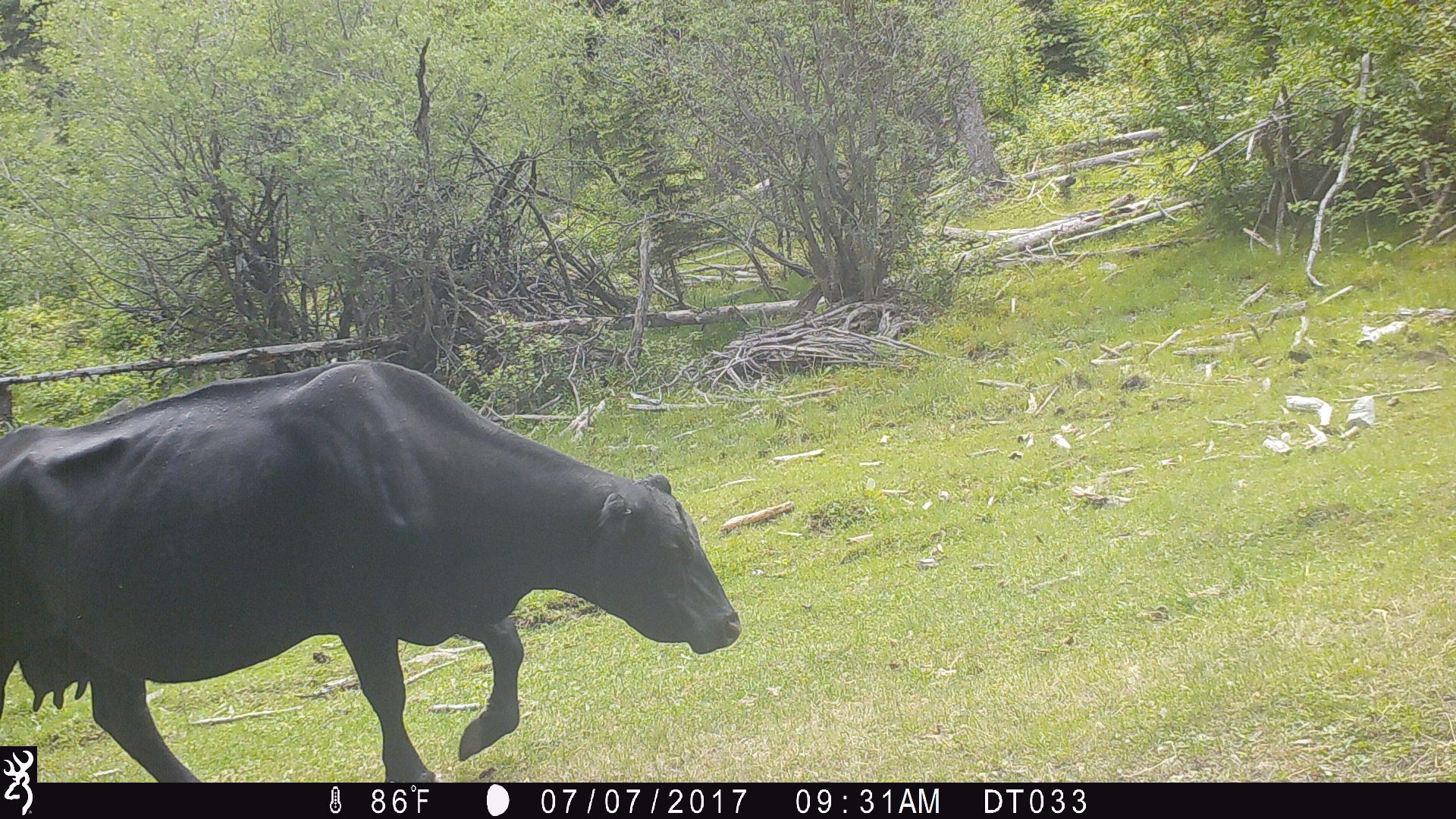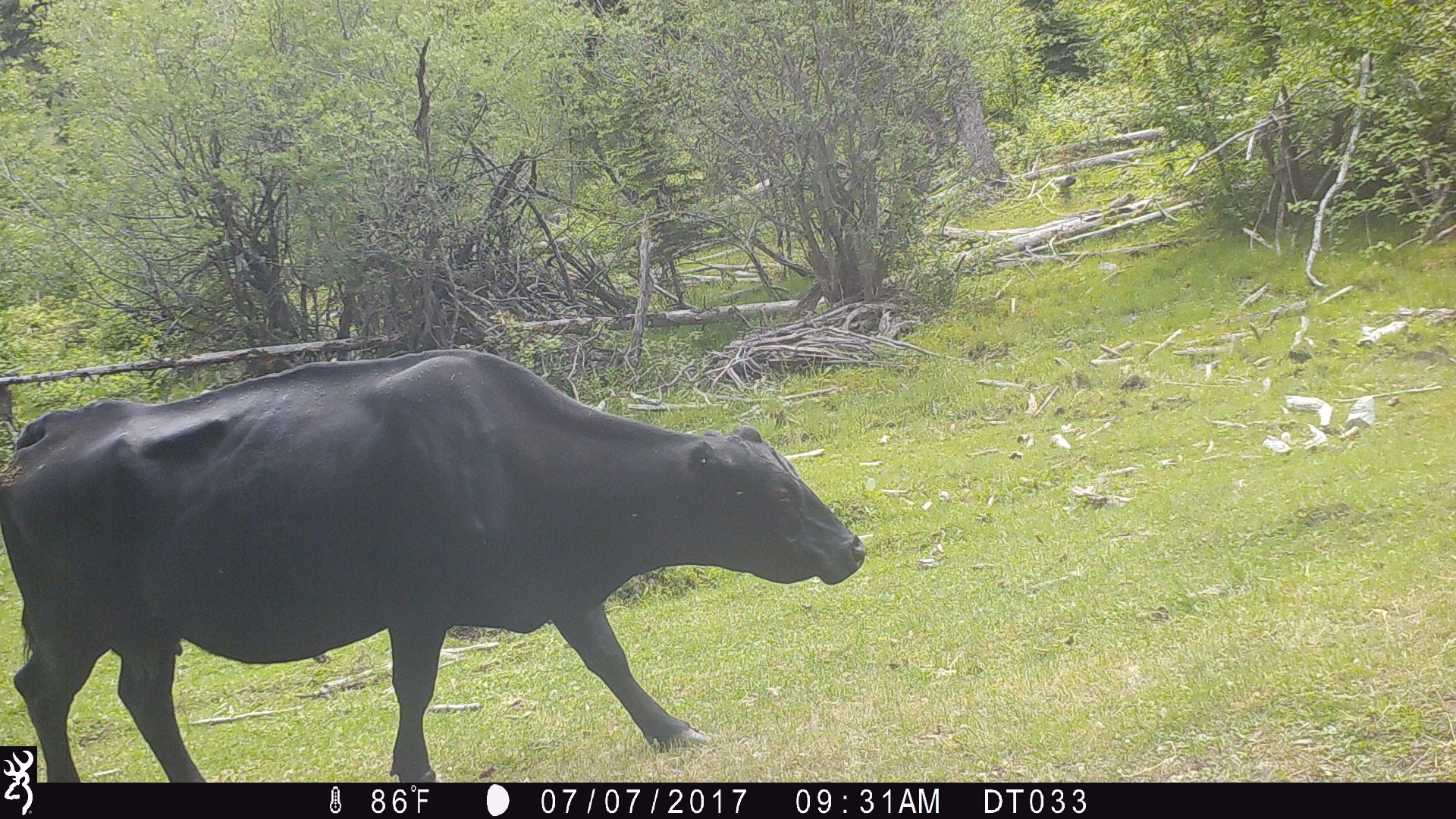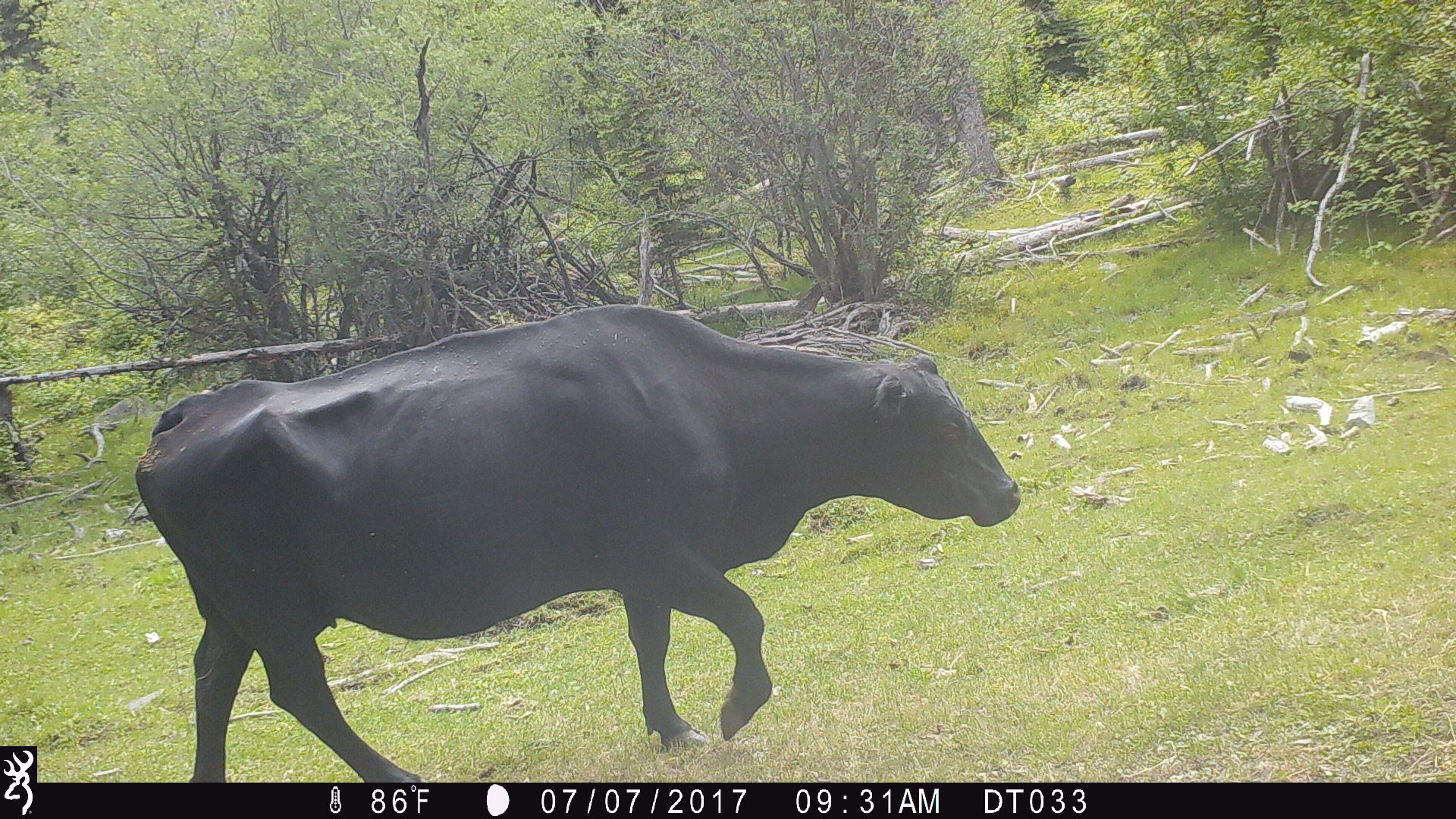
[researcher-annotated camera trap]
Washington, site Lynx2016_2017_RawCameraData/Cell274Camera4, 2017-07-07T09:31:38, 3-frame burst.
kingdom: Animalia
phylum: Chordata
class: Mammalia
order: Artiodactyla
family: Bovidae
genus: Bos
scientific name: Bos taurus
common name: domestic cattle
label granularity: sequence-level